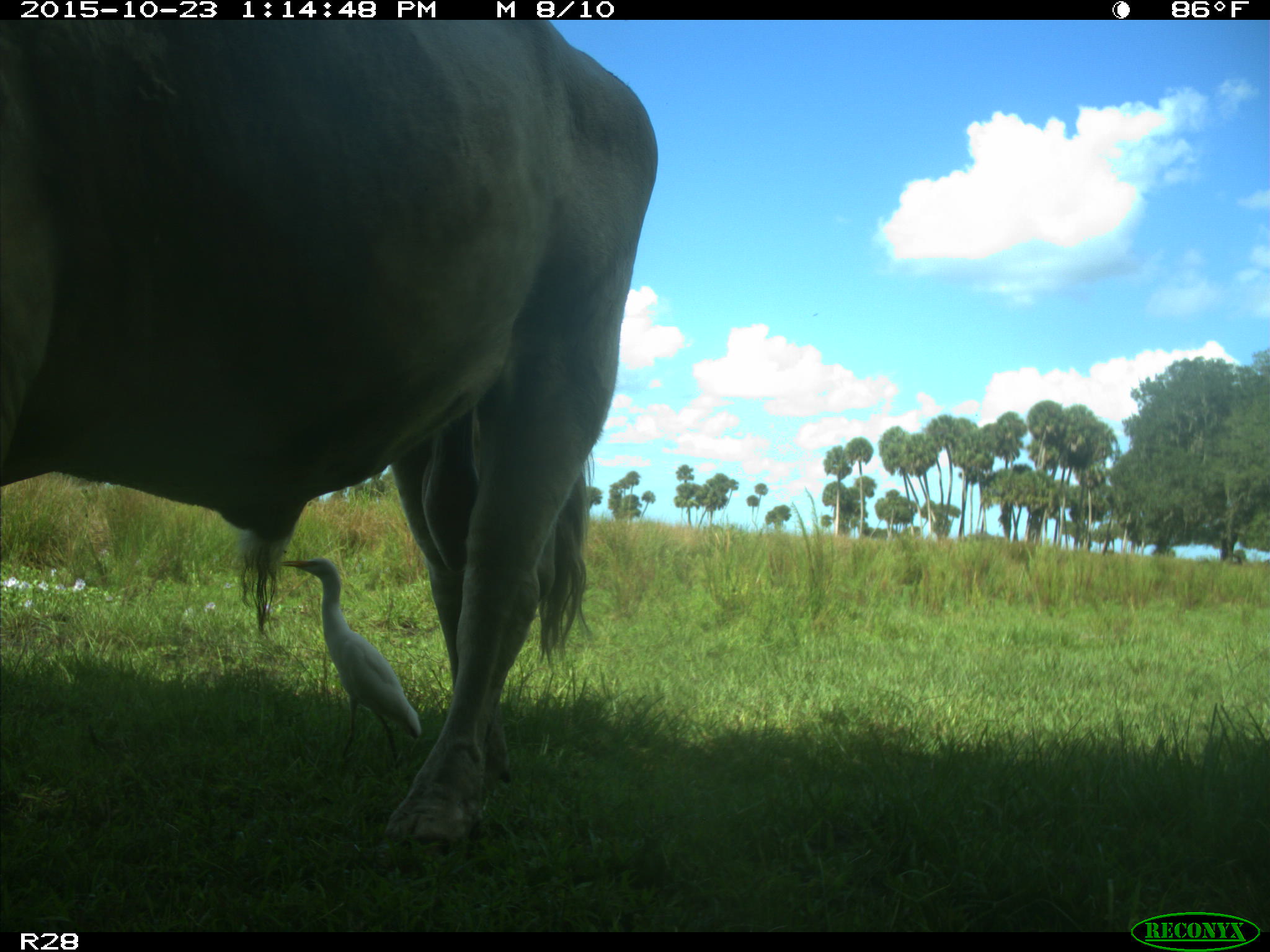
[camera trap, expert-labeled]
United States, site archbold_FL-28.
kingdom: Animalia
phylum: Chordata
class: Mammalia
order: Artiodactyla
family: Bovidae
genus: Bos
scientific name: Bos taurus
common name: domestic cow